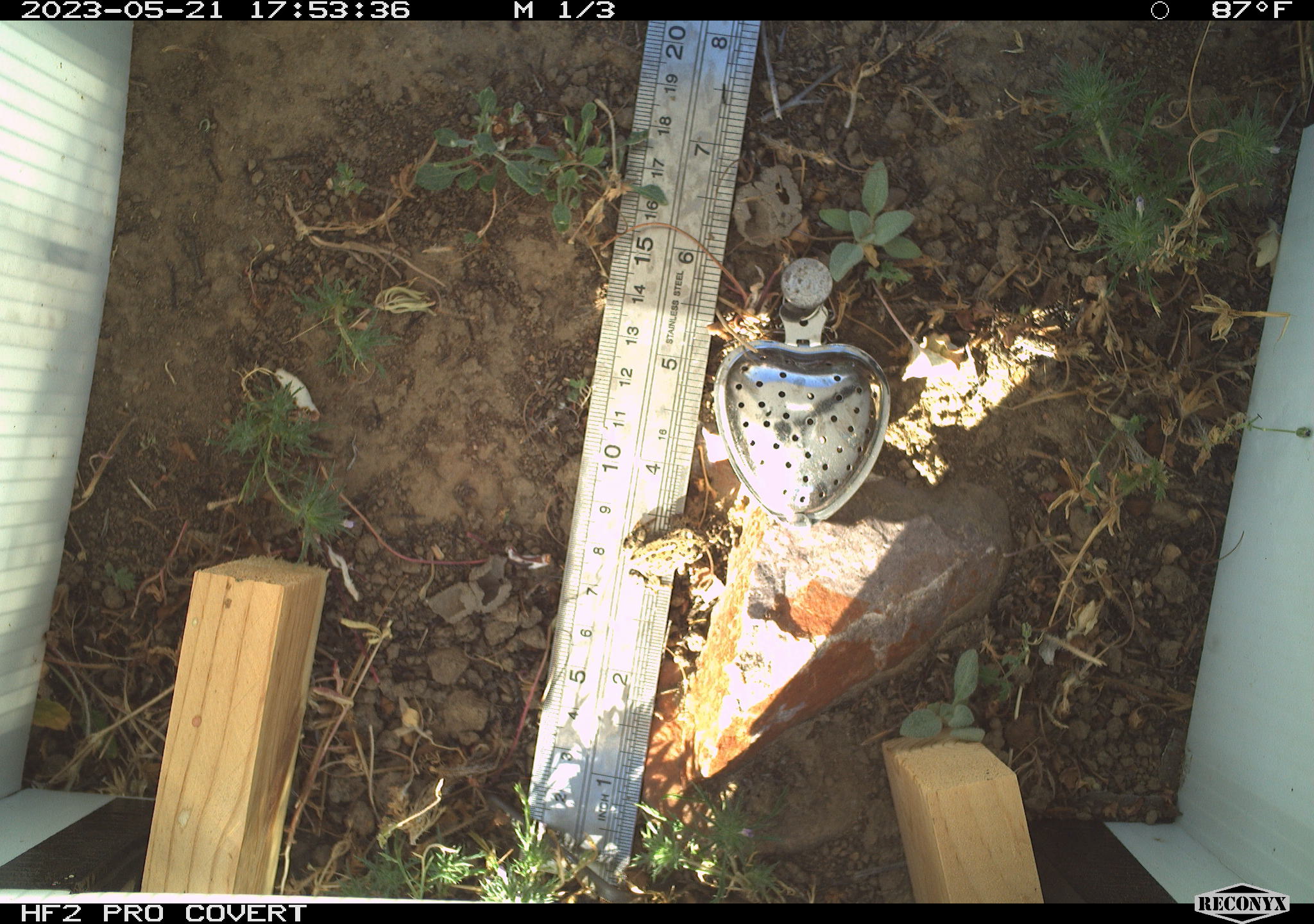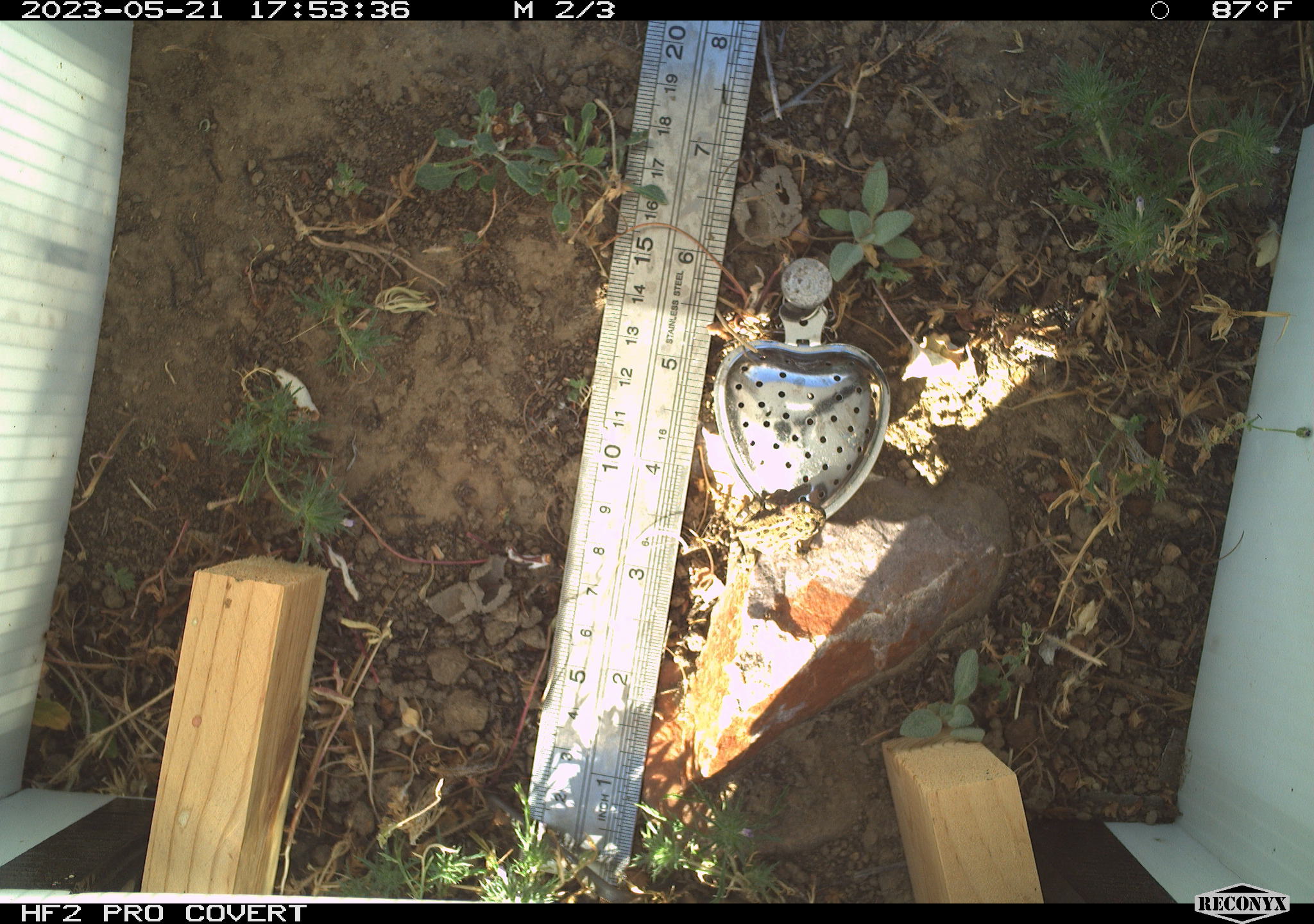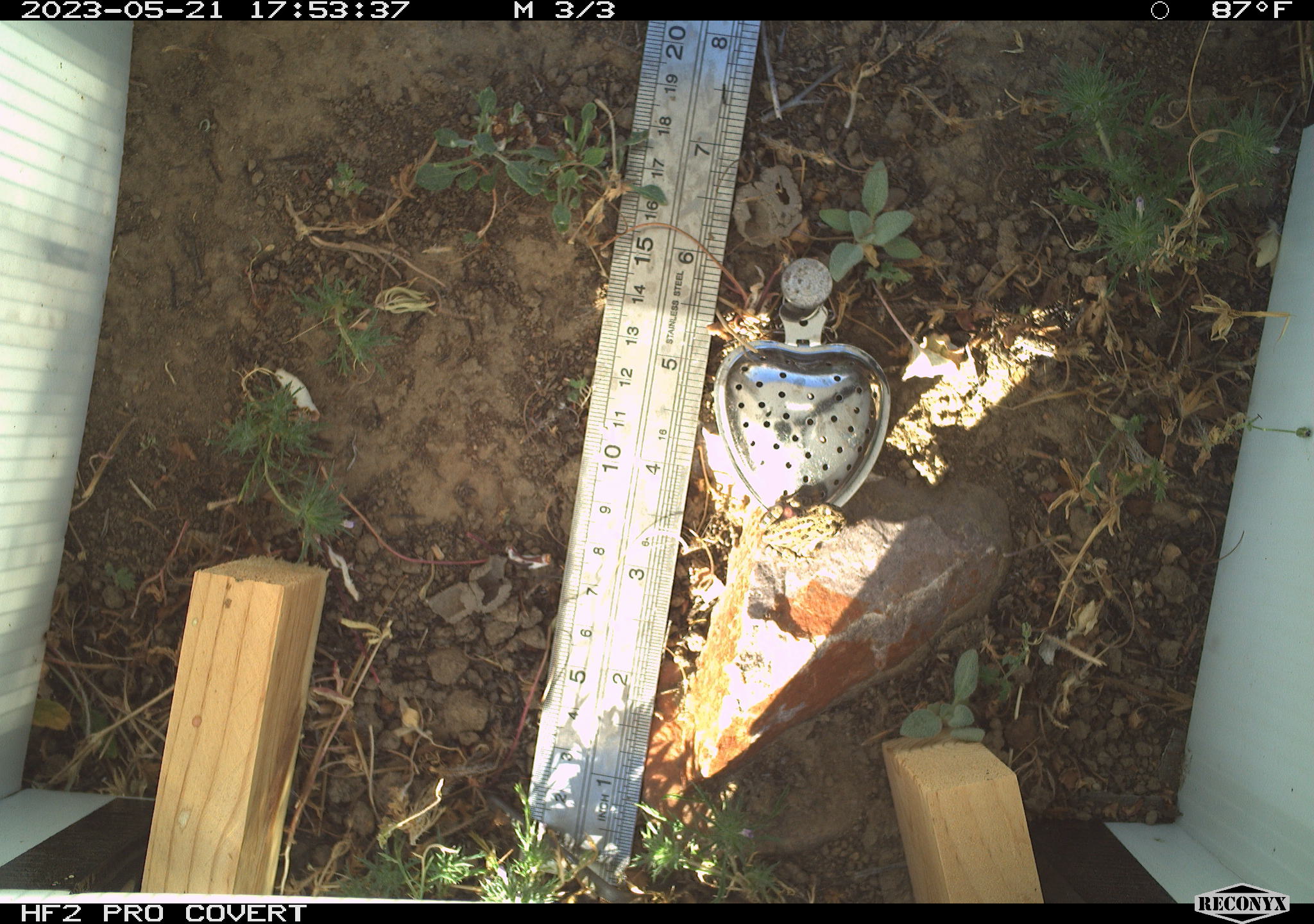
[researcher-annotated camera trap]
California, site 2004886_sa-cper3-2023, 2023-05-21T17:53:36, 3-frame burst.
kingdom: Animalia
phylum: Chordata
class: Amphibia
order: Anura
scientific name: Anura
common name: frogs